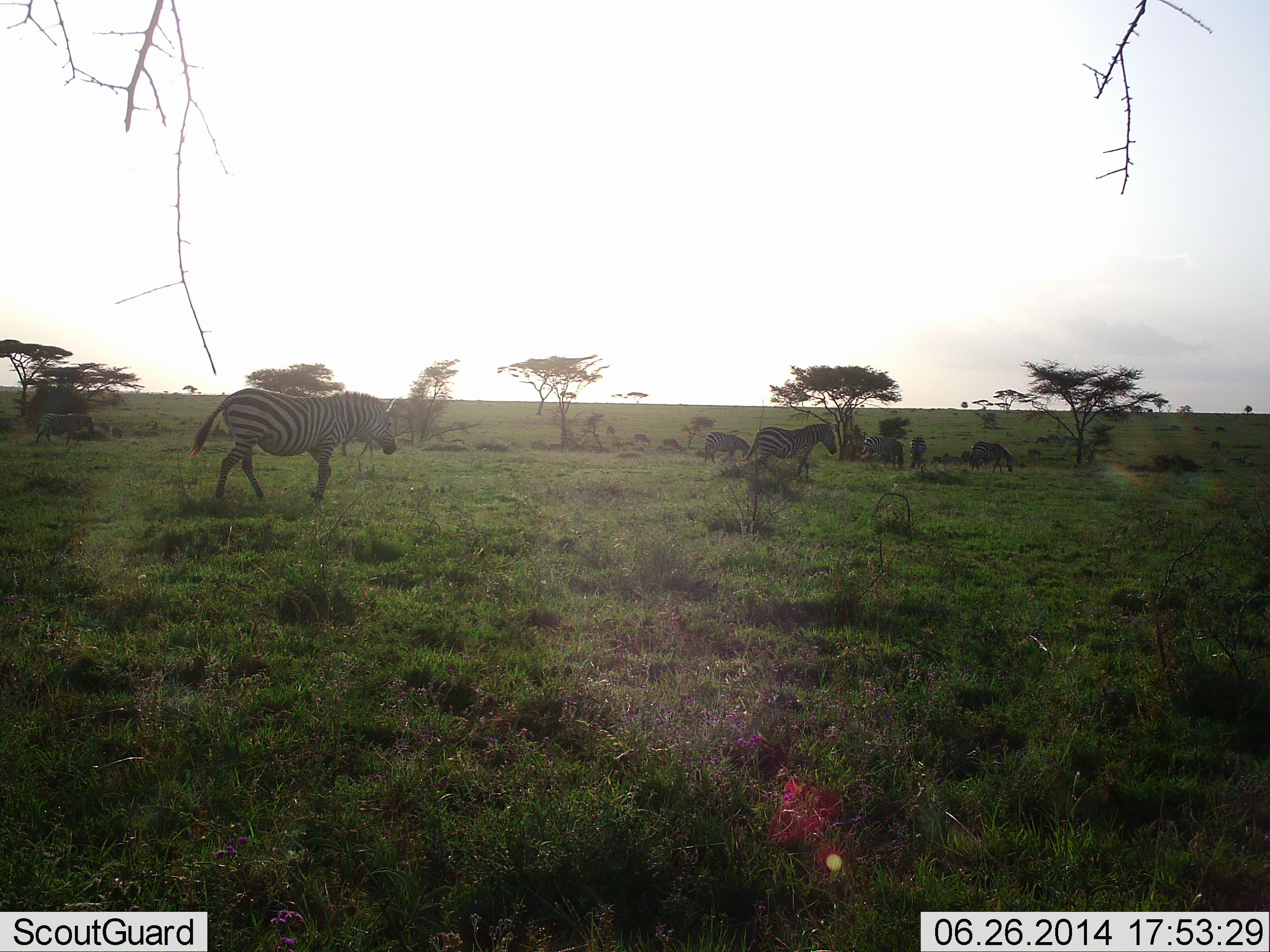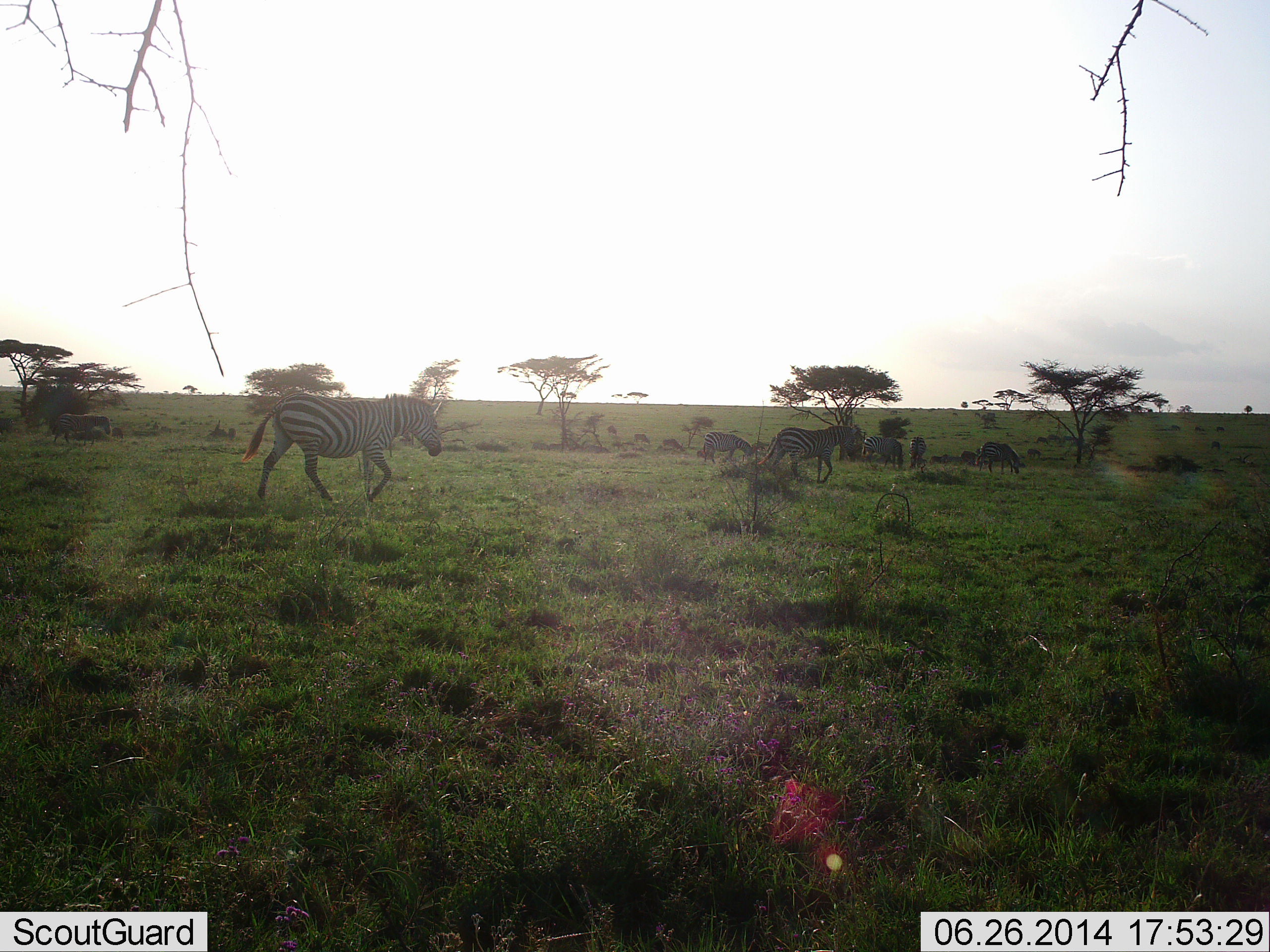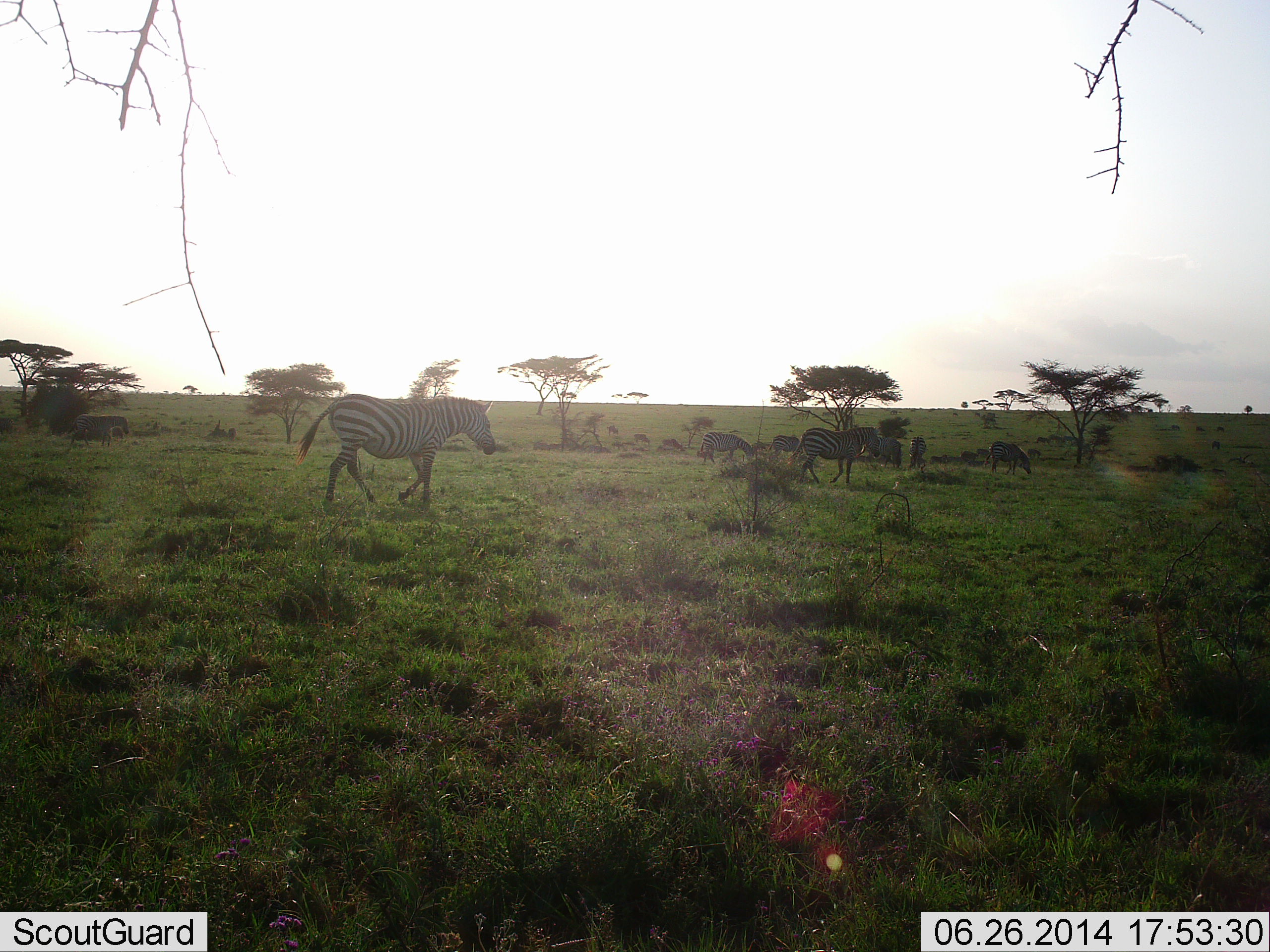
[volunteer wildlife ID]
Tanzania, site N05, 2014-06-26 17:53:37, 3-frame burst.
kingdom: Animalia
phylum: Chordata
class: Mammalia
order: Perissodactyla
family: Equidae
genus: Equus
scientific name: Equus quagga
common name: plains zebra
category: zebra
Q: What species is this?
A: Zebra (plains zebra) (Equus quagga).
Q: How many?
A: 6.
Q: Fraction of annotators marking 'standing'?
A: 40%.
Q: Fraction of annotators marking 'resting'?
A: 0%.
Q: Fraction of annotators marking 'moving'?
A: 100%.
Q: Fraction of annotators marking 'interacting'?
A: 0%.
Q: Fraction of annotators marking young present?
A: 0%.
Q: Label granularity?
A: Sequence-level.